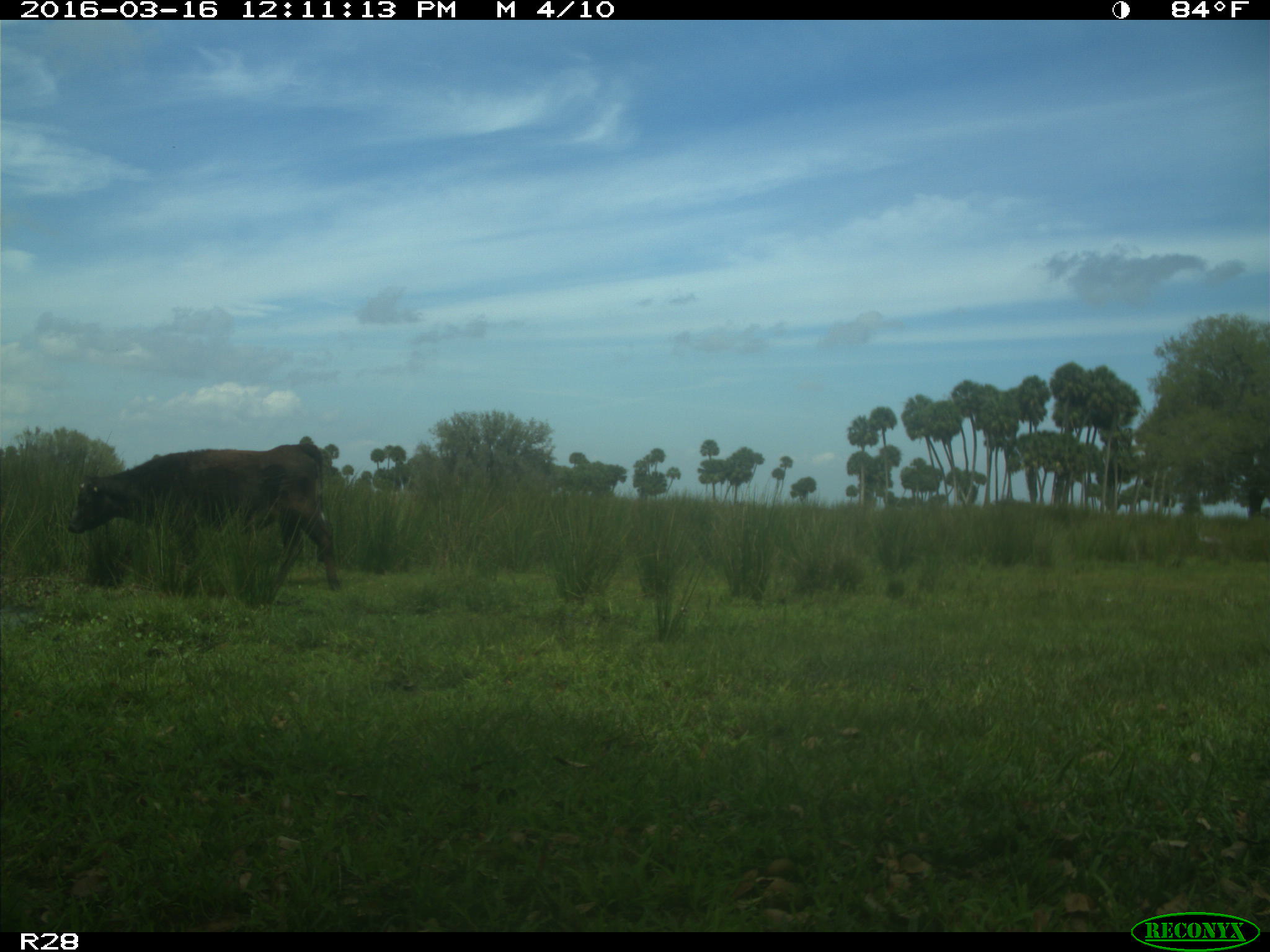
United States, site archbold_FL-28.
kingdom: Animalia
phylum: Chordata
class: Mammalia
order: Artiodactyla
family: Bovidae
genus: Bos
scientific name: Bos taurus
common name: domestic cow